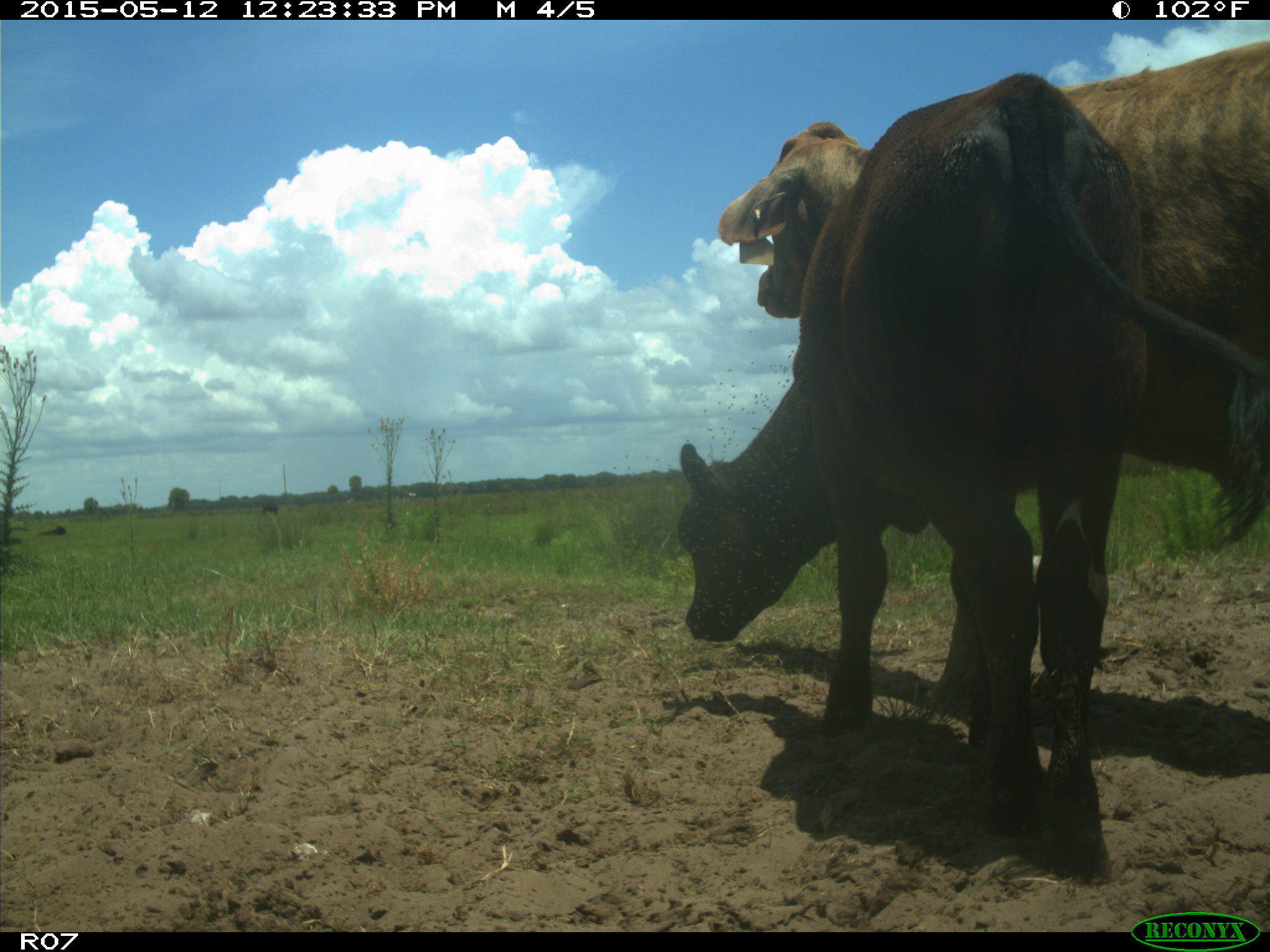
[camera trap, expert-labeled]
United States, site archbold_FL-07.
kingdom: Animalia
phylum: Chordata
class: Mammalia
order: Artiodactyla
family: Bovidae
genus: Bos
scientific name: Bos taurus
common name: domestic cow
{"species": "Bos taurus (domestic cow)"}